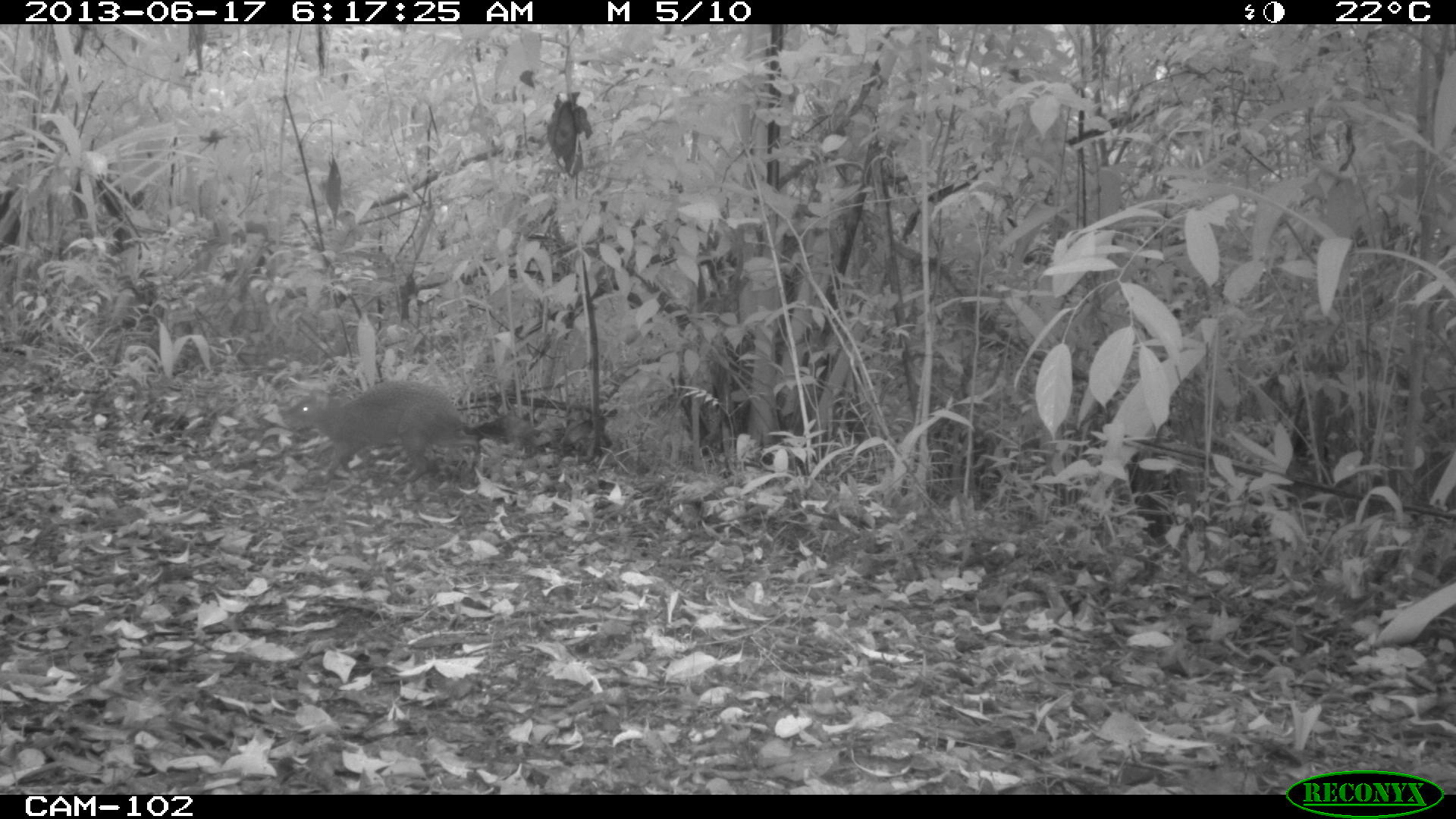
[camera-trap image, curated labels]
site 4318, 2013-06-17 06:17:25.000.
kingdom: Animalia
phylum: Chordata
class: Mammalia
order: Rodentia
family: Dasyproctidae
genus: Dasyprocta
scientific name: Dasyprocta punctata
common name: central american agouti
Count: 1.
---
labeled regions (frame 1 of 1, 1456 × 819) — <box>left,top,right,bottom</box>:
dasyprocta punctata: <box>282,378,534,486</box>